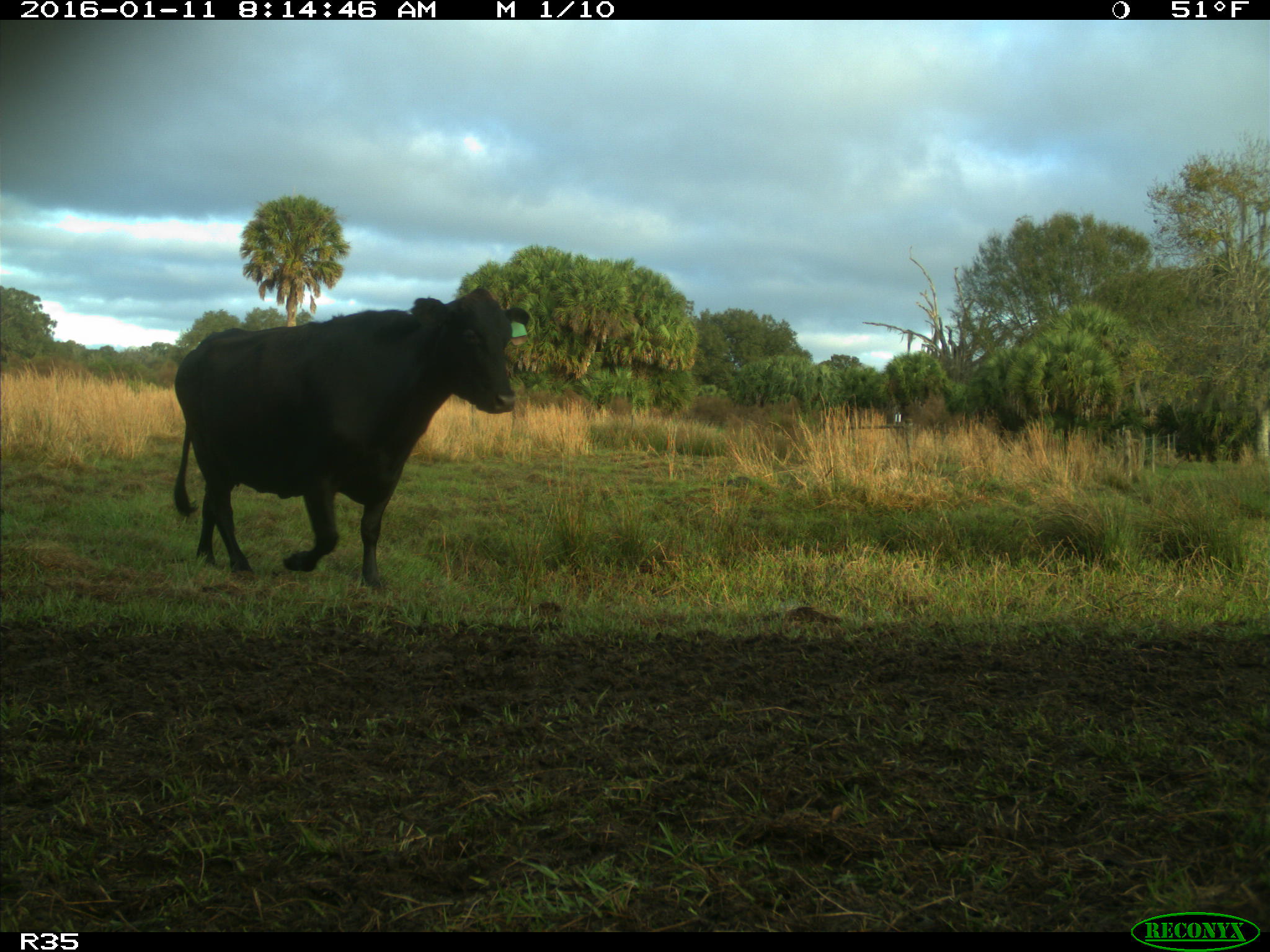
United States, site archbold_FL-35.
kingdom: Animalia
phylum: Chordata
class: Mammalia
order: Artiodactyla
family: Bovidae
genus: Bos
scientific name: Bos taurus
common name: domestic cow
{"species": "Bos taurus (domestic cow)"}